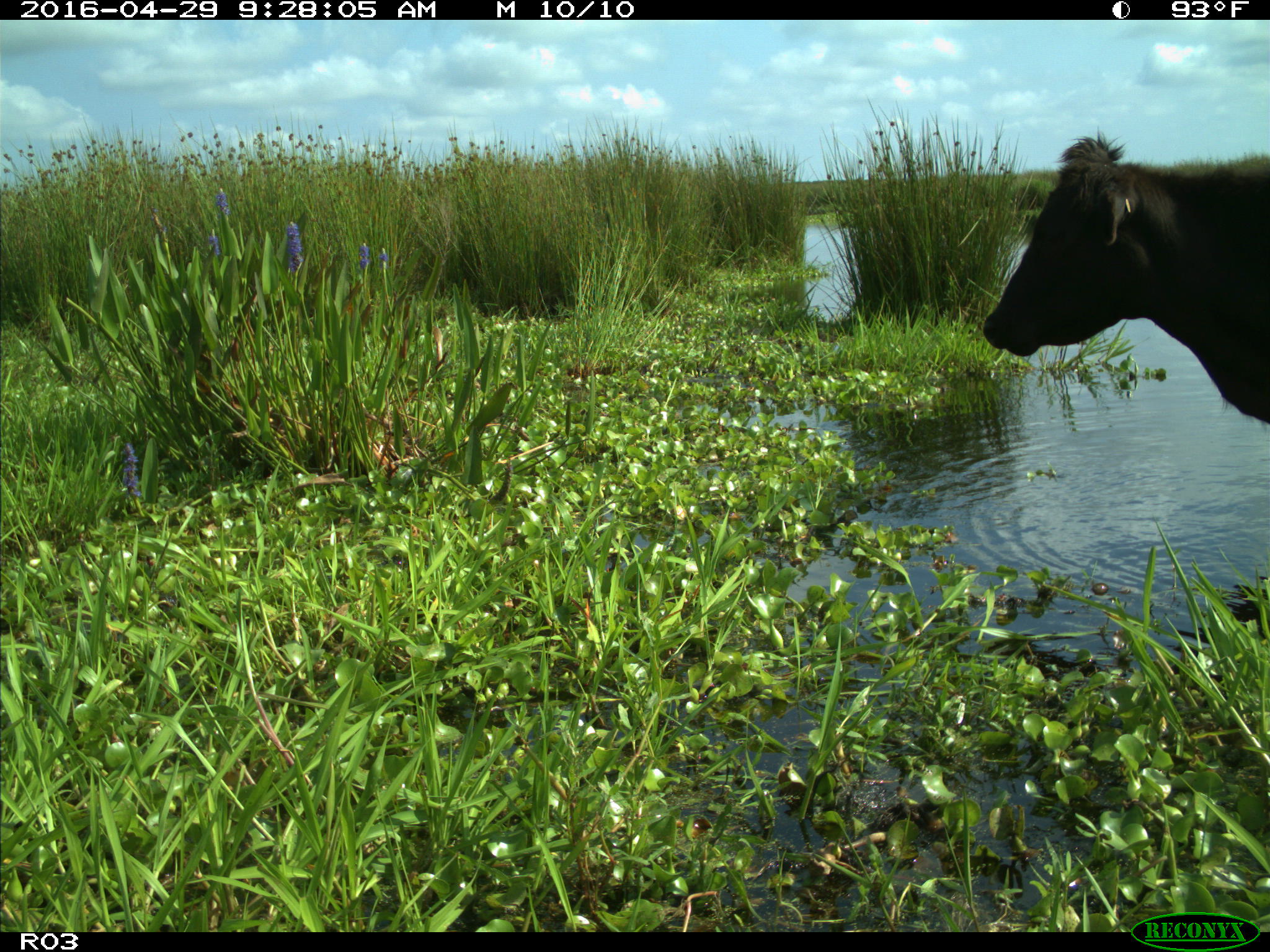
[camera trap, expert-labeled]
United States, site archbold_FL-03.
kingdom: Animalia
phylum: Chordata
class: Mammalia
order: Artiodactyla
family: Bovidae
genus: Bos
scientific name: Bos taurus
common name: domestic cow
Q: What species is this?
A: Bos taurus (domestic cow).